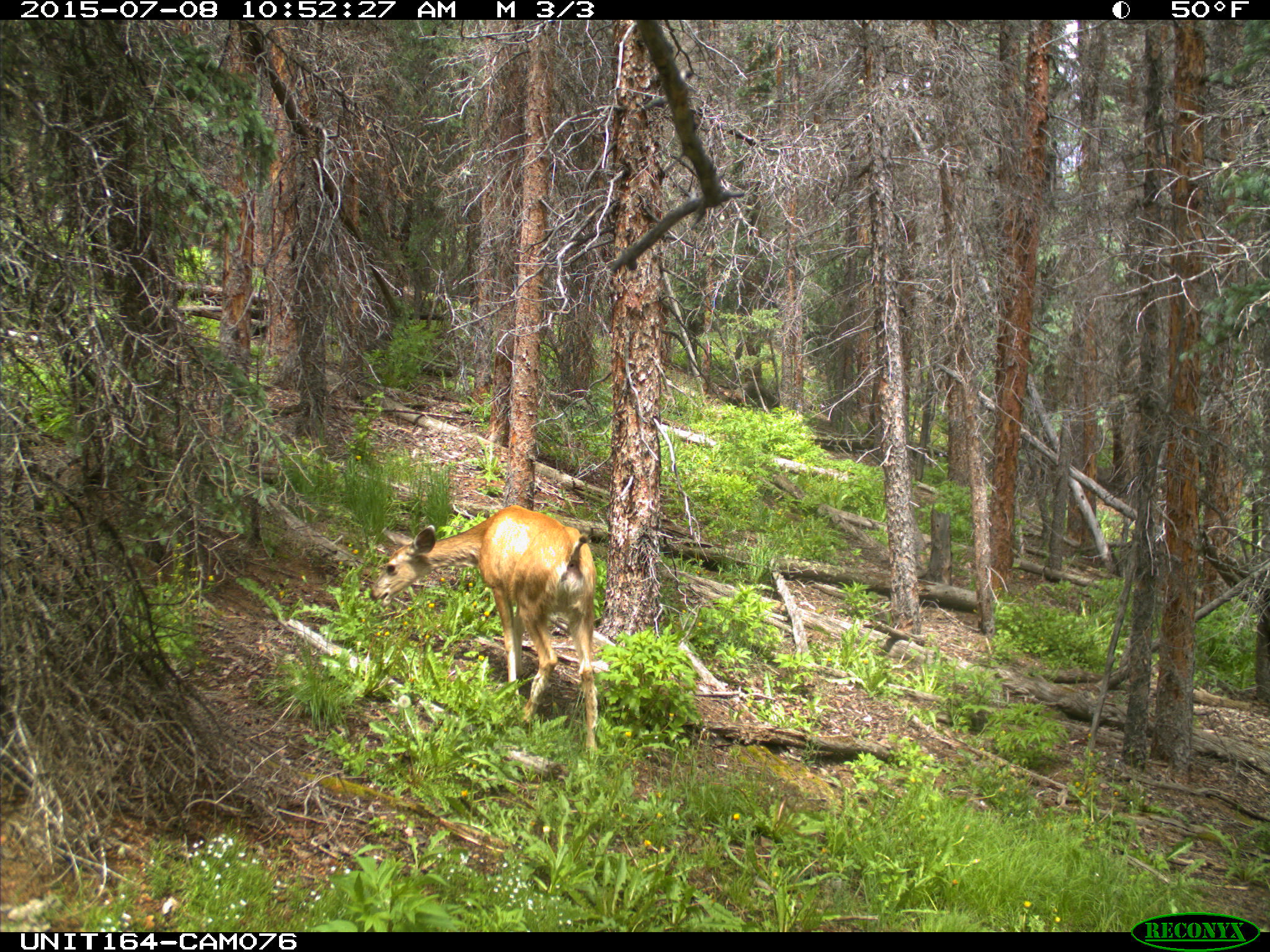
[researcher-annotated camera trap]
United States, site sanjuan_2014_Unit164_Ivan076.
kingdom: Animalia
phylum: Chordata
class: Mammalia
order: Artiodactyla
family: Cervidae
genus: Odocoileus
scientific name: Odocoileus hemionus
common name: mule deer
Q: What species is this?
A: Odocoileus hemionus (mule deer).